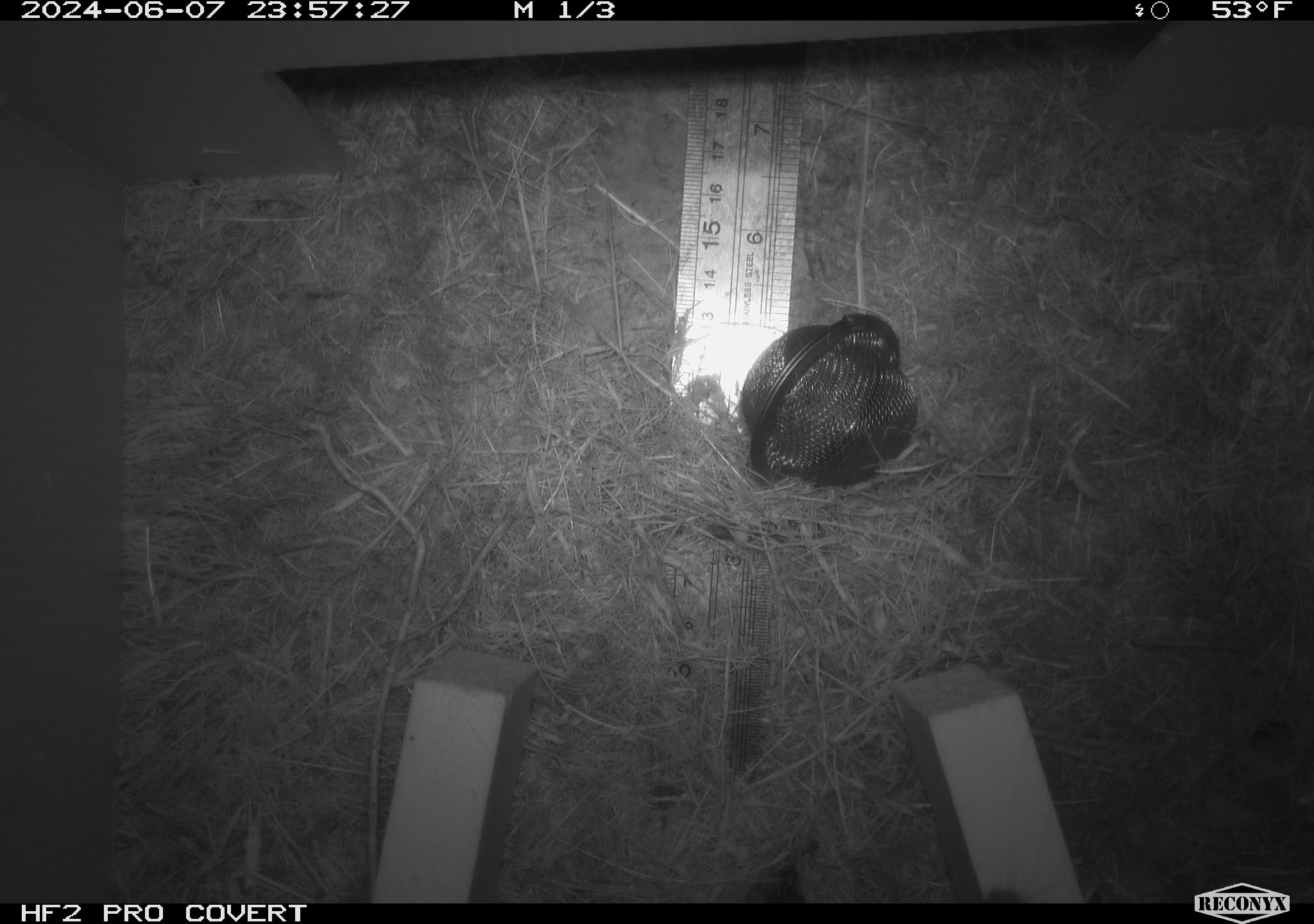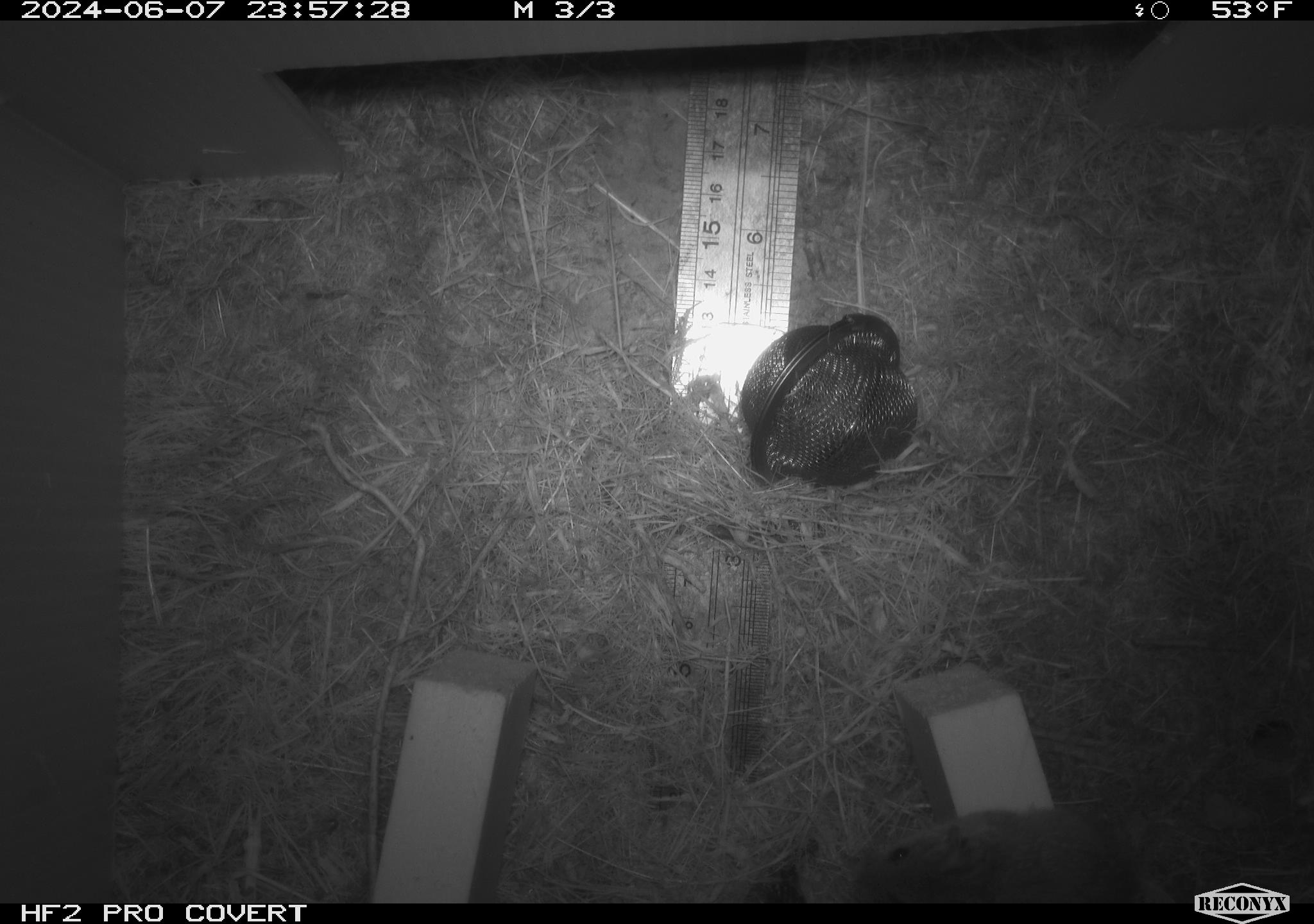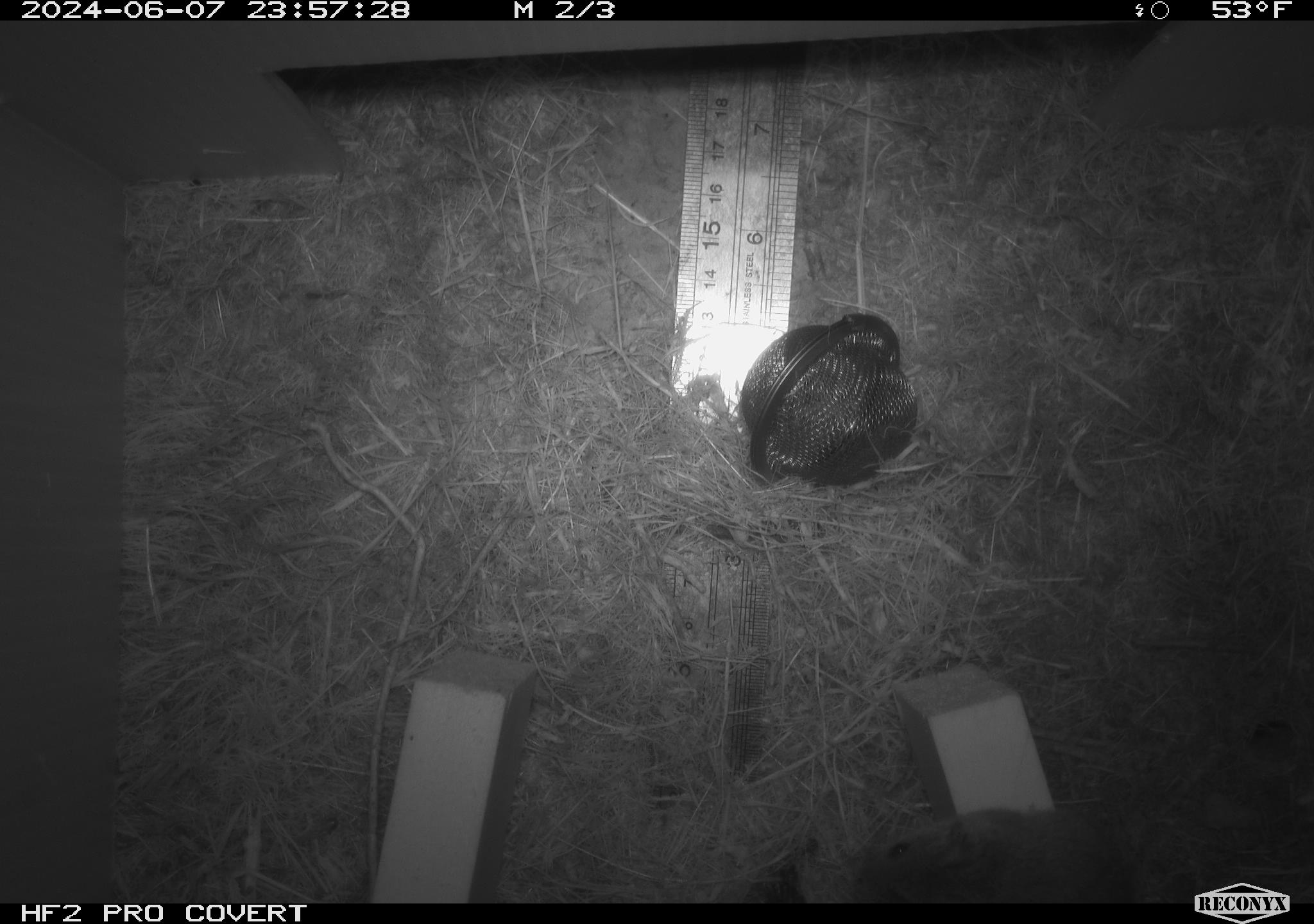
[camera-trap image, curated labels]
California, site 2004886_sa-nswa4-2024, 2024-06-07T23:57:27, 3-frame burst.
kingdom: Animalia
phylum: Chordata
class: Mammalia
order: Rodentia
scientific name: Rodentia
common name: mouse species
Mouse species (Rodentia).